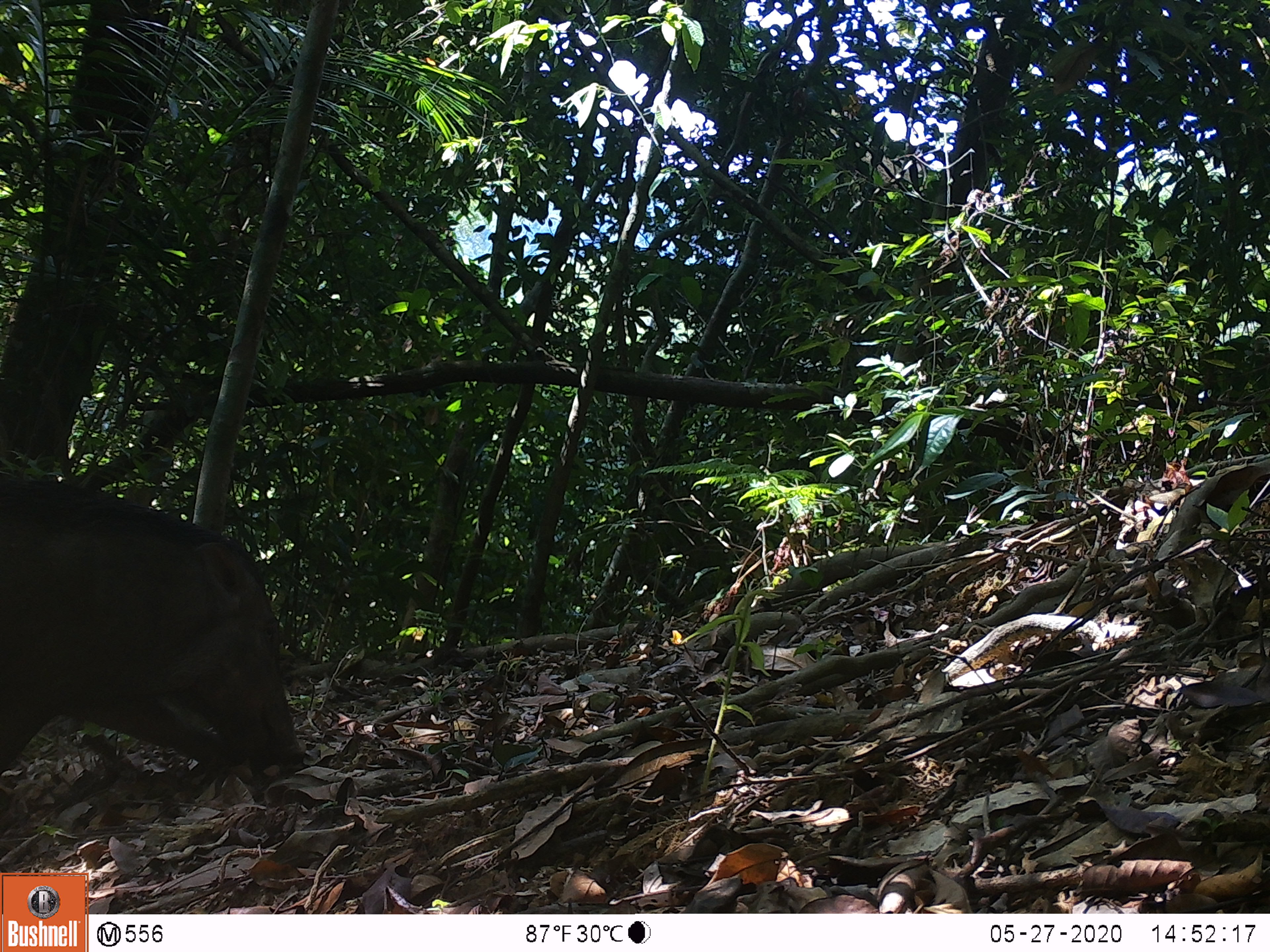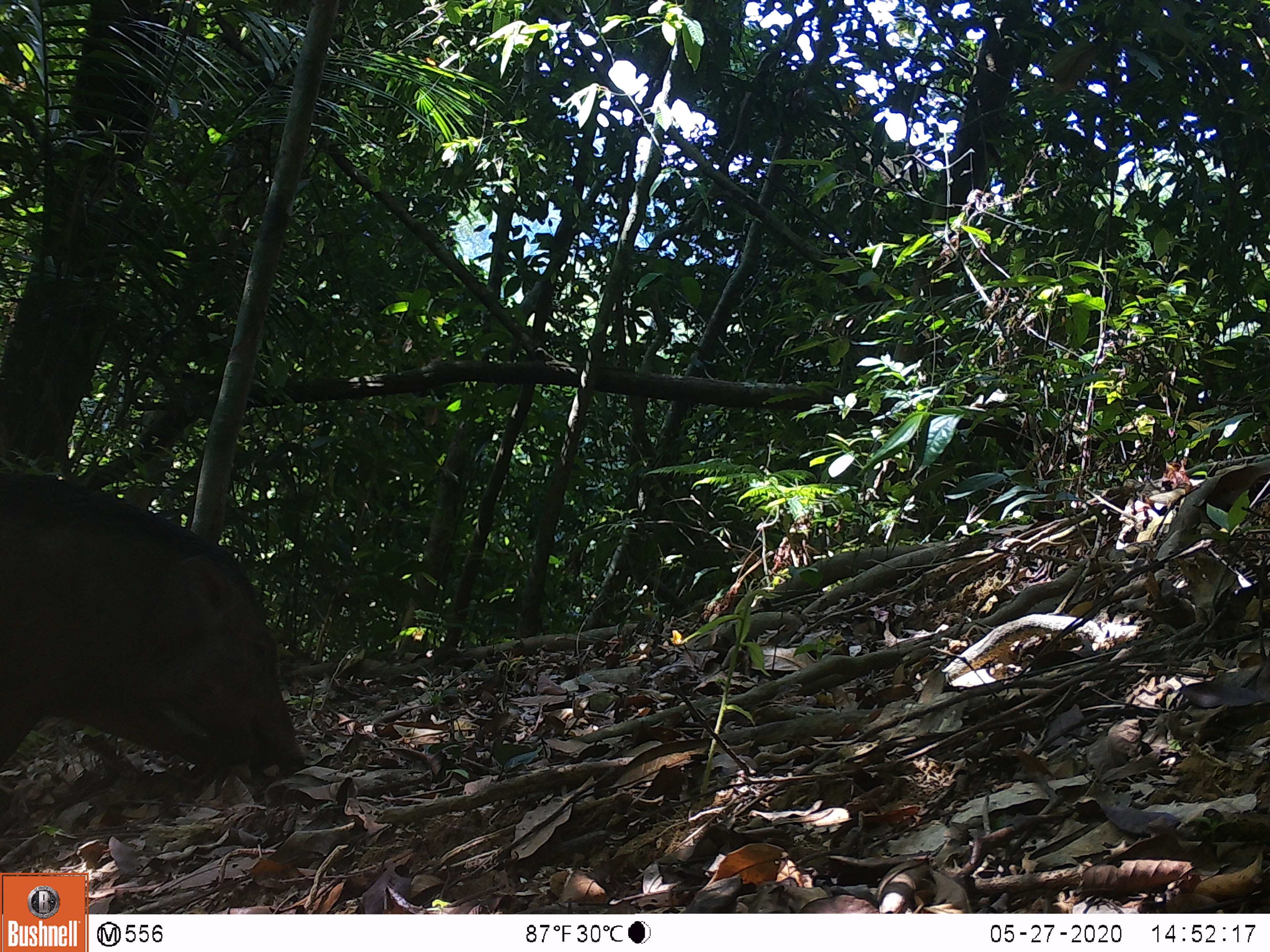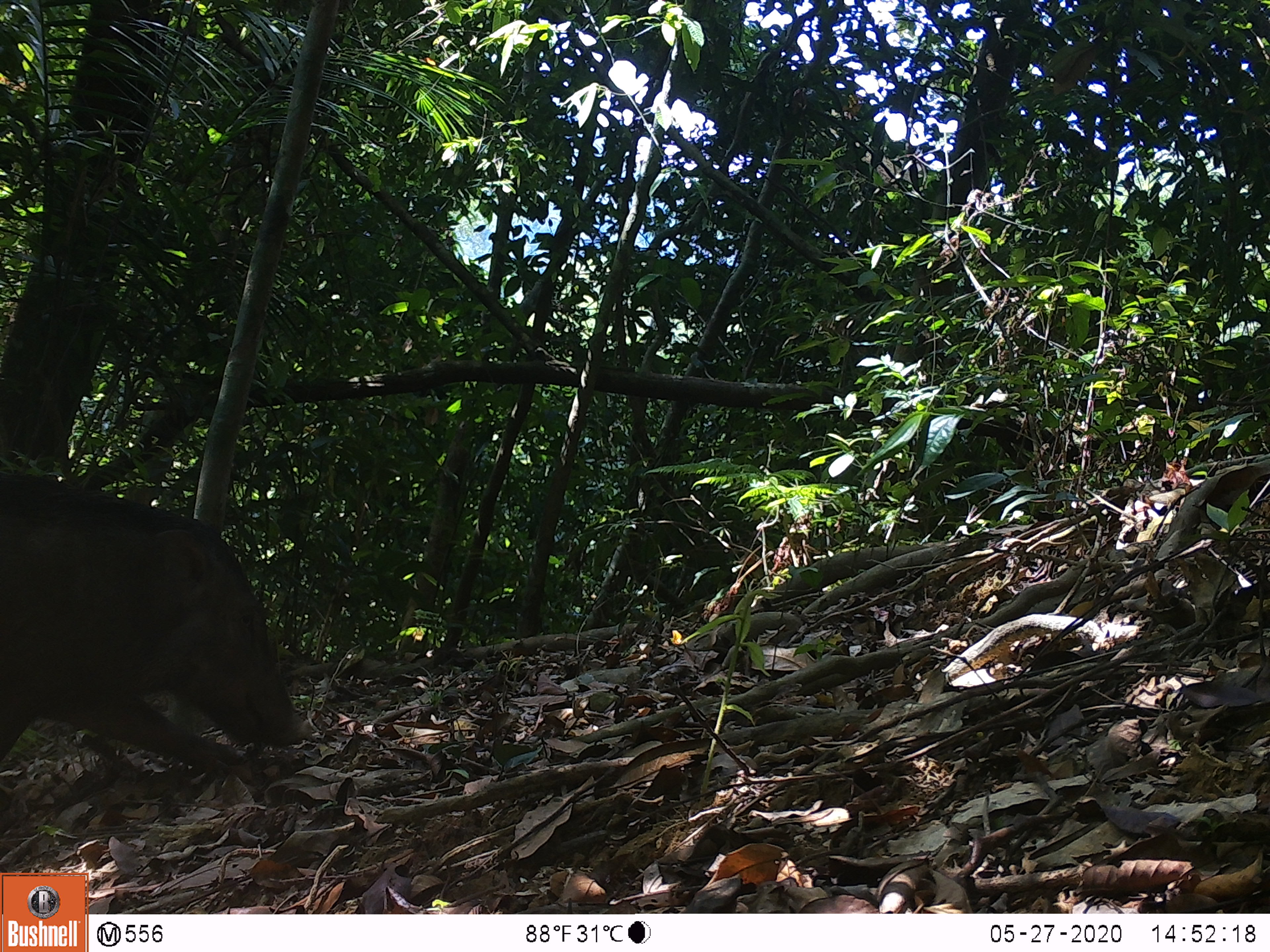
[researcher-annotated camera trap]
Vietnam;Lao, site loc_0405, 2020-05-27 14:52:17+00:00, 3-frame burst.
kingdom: Animalia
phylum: Chordata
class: Mammalia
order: Artiodactyla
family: Suidae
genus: Sus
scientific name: Sus scrofa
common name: eurasian wild pig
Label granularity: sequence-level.